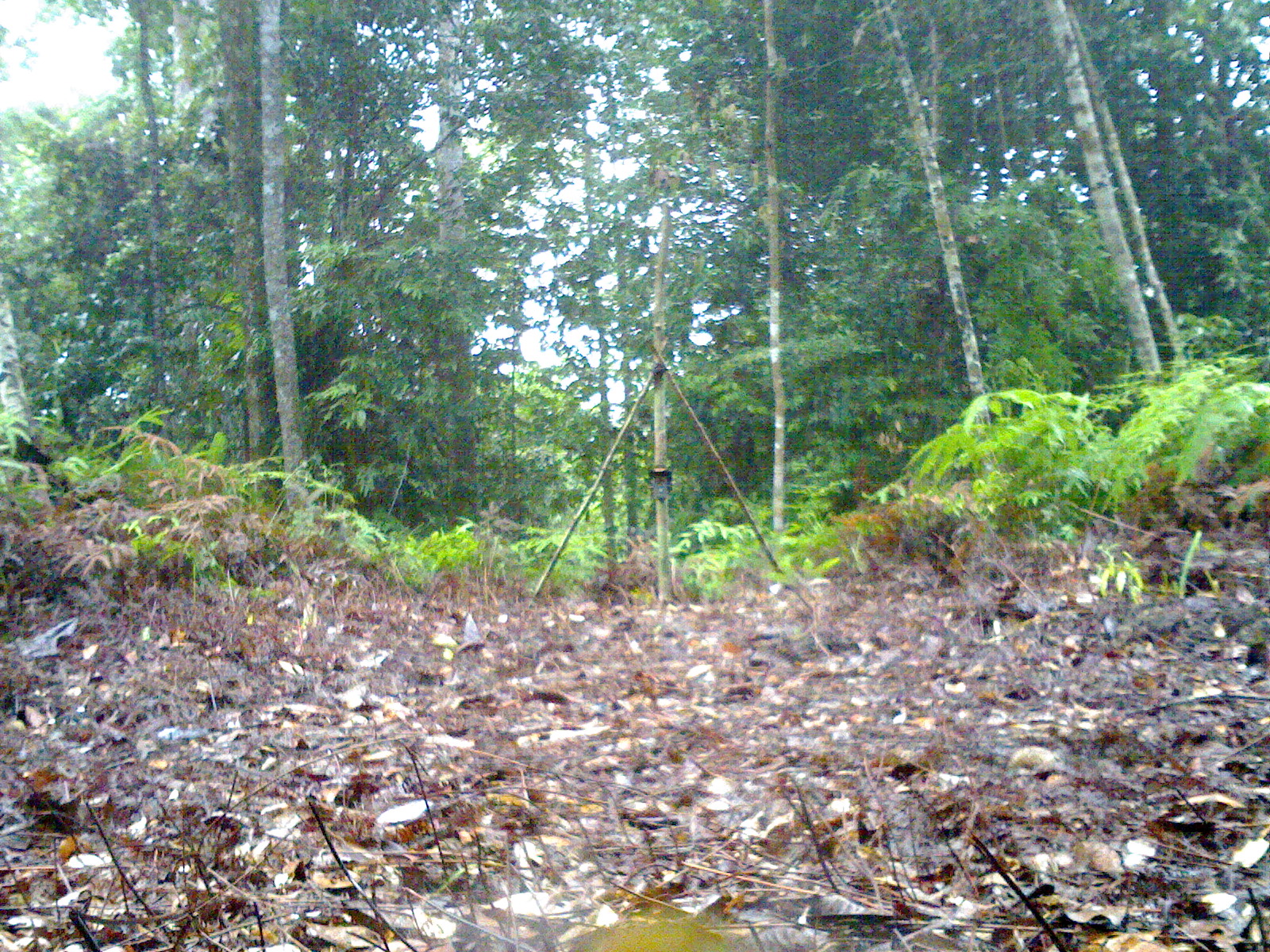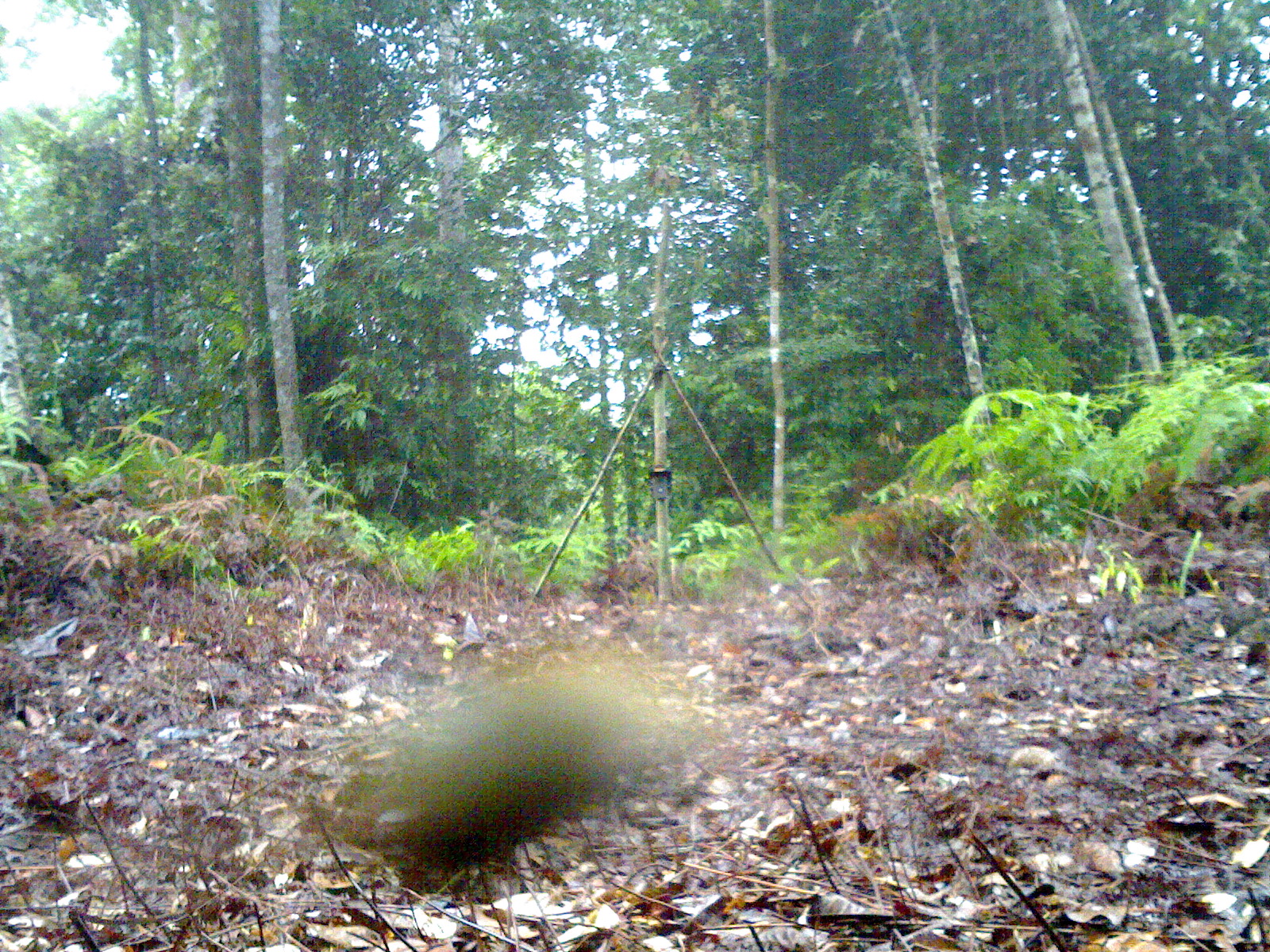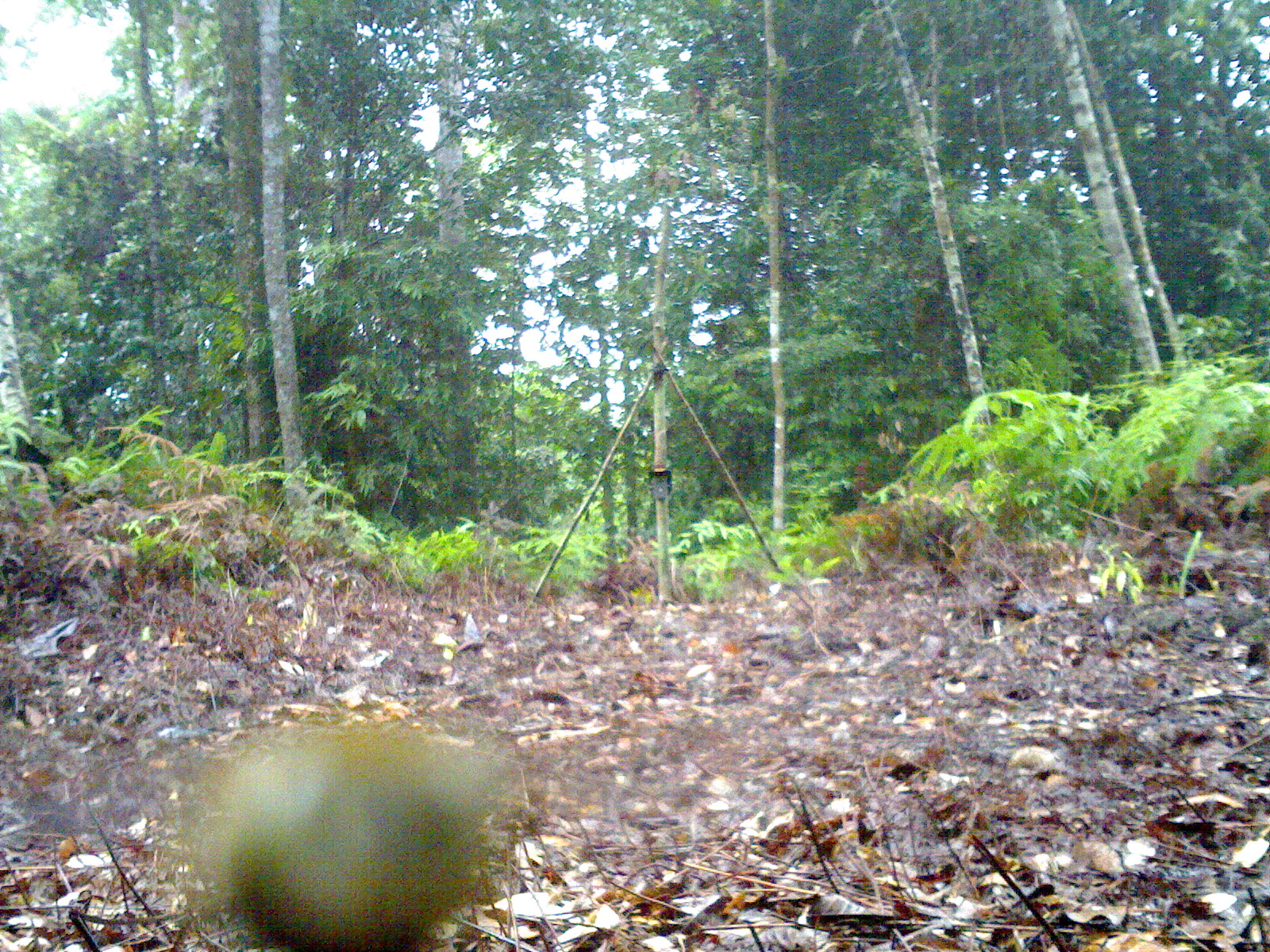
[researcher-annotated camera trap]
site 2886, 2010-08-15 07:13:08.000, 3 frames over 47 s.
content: unidentified animal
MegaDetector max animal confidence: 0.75